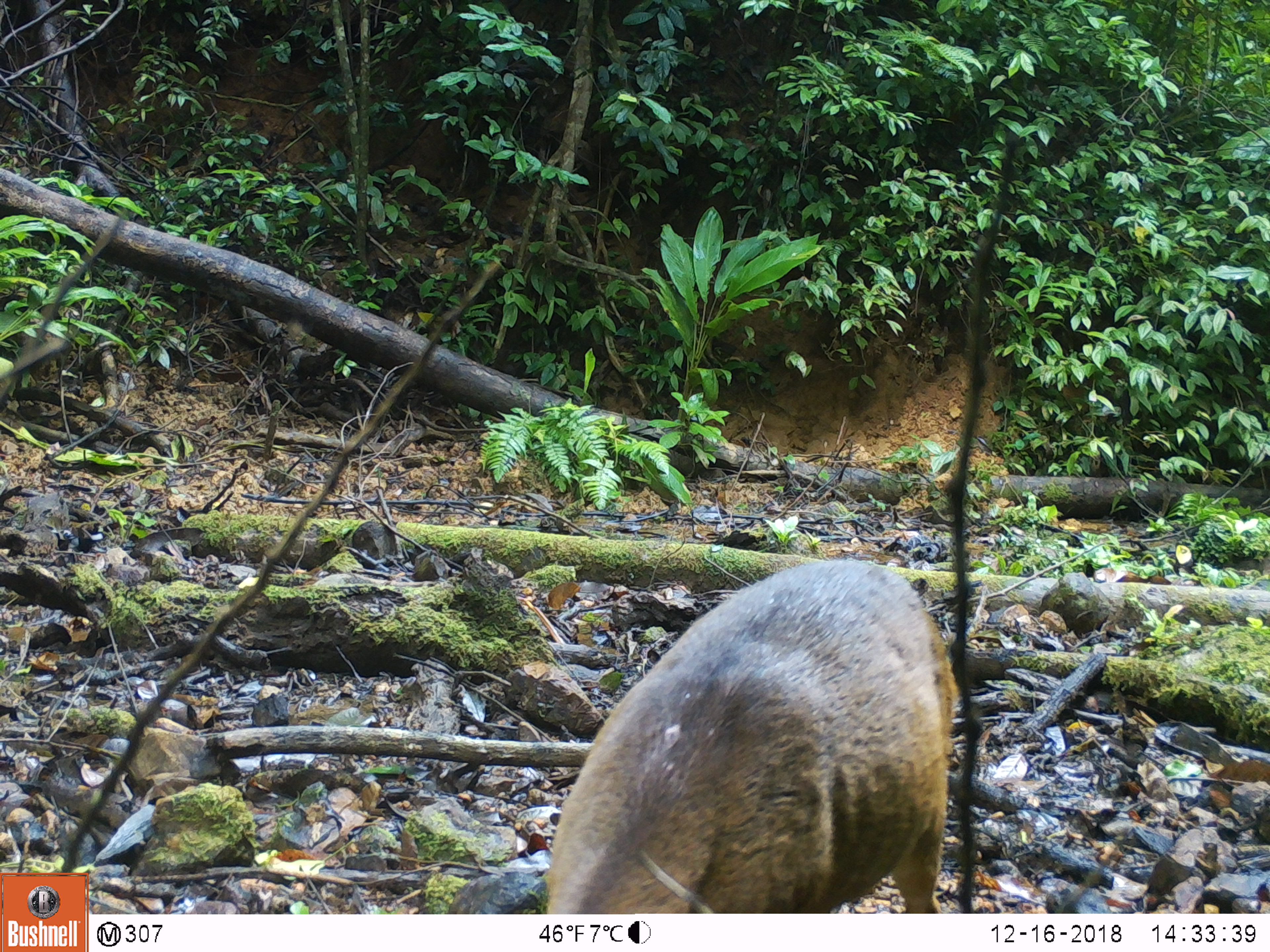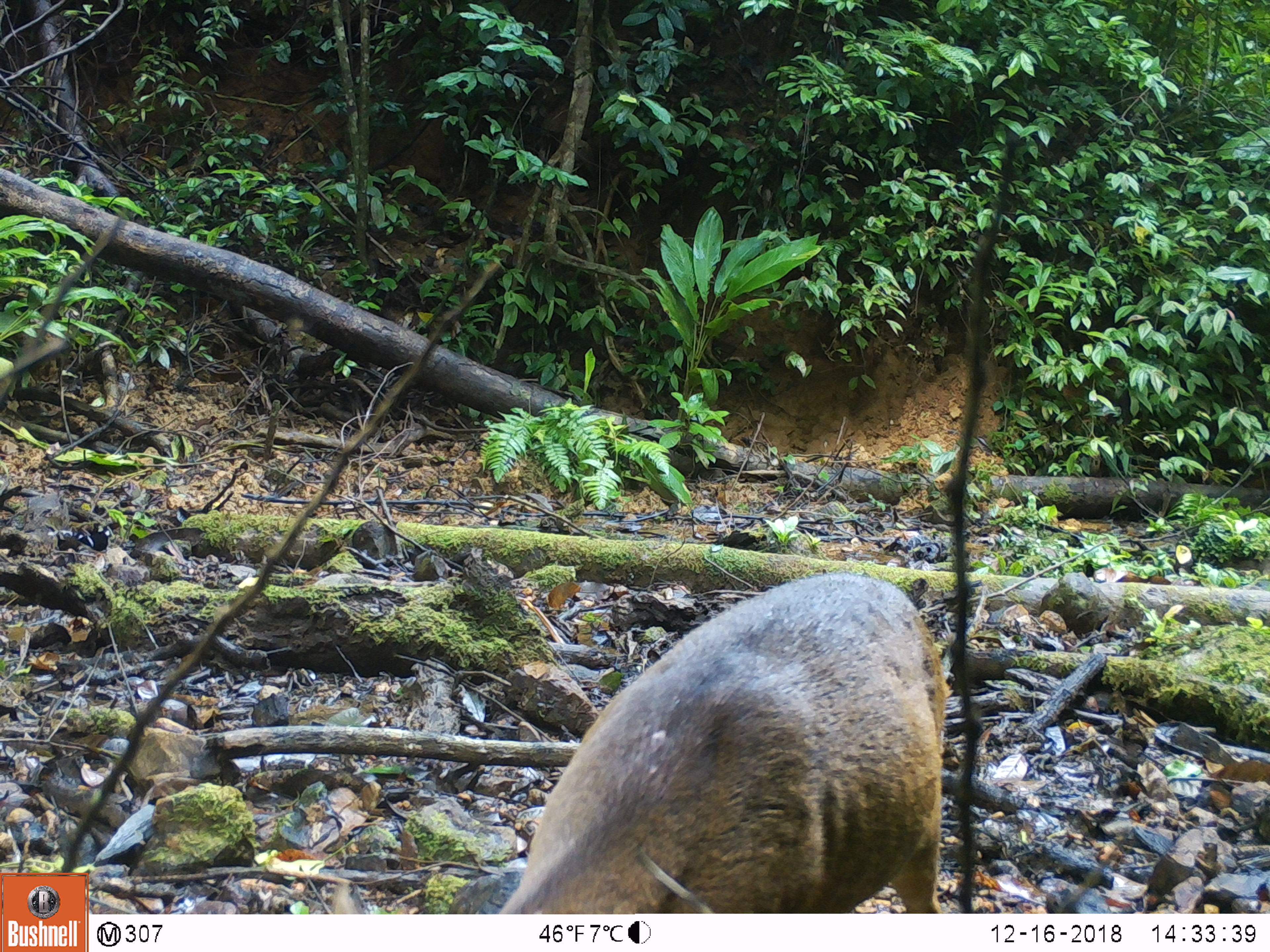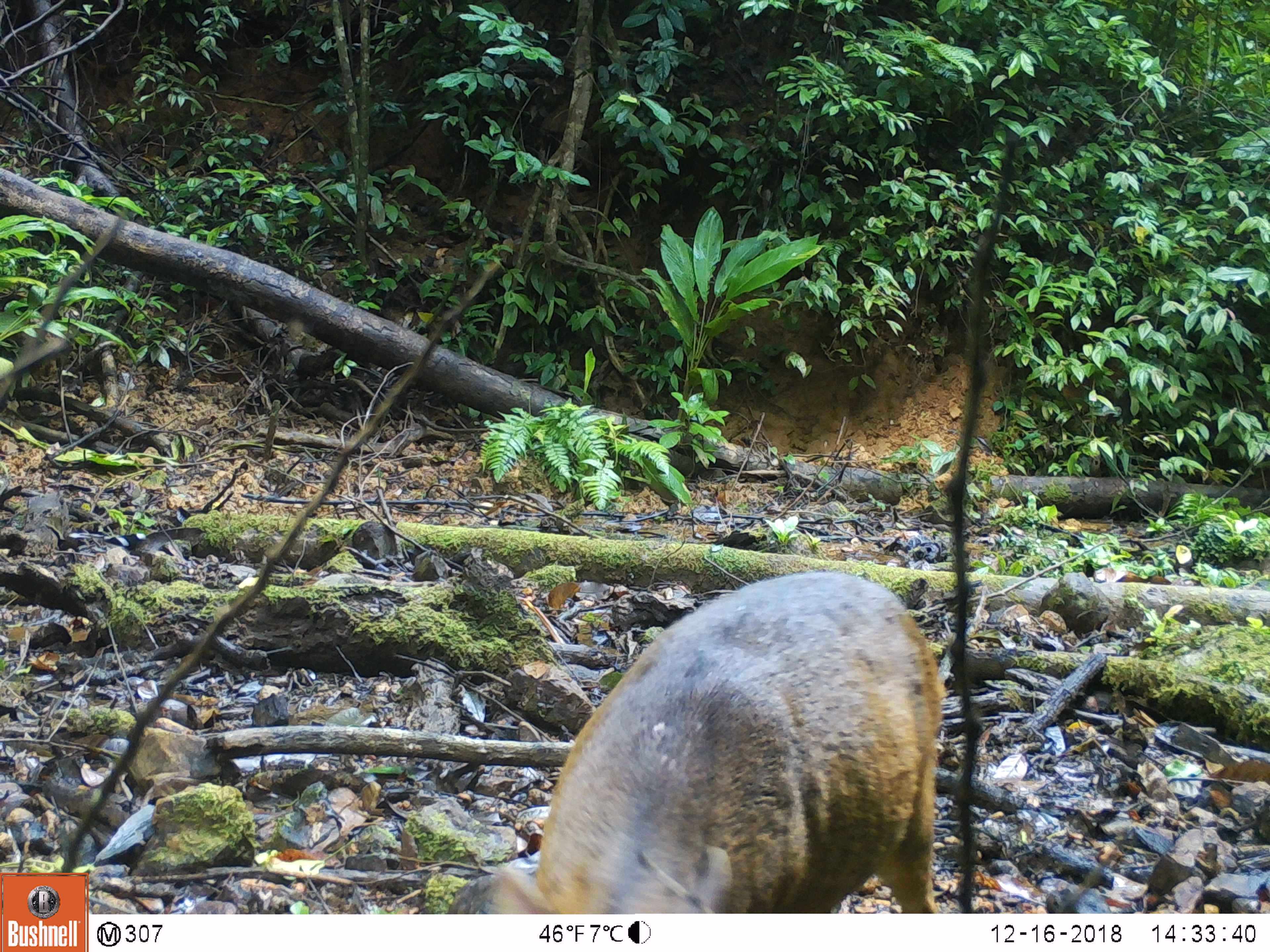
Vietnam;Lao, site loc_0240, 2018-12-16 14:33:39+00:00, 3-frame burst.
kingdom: Animalia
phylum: Chordata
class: Mammalia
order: Artiodactyla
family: Cervidae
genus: Muntiacus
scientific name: Muntiacus vuquangensis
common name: large-antlered muntjac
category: large antlered muntjac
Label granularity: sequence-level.